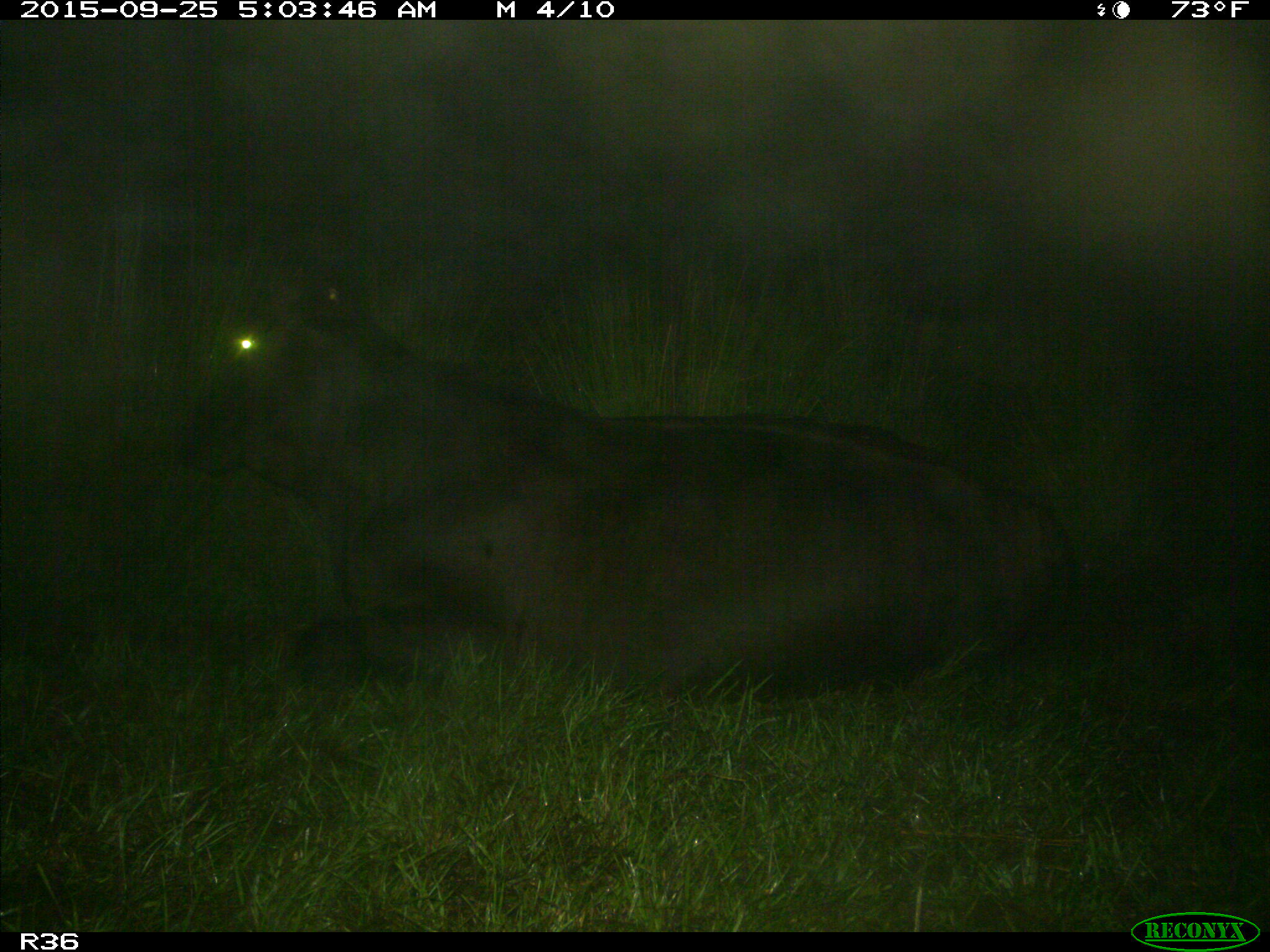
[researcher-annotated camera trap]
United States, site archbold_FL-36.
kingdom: Animalia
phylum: Chordata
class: Mammalia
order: Artiodactyla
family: Bovidae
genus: Bos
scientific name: Bos taurus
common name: domestic cow